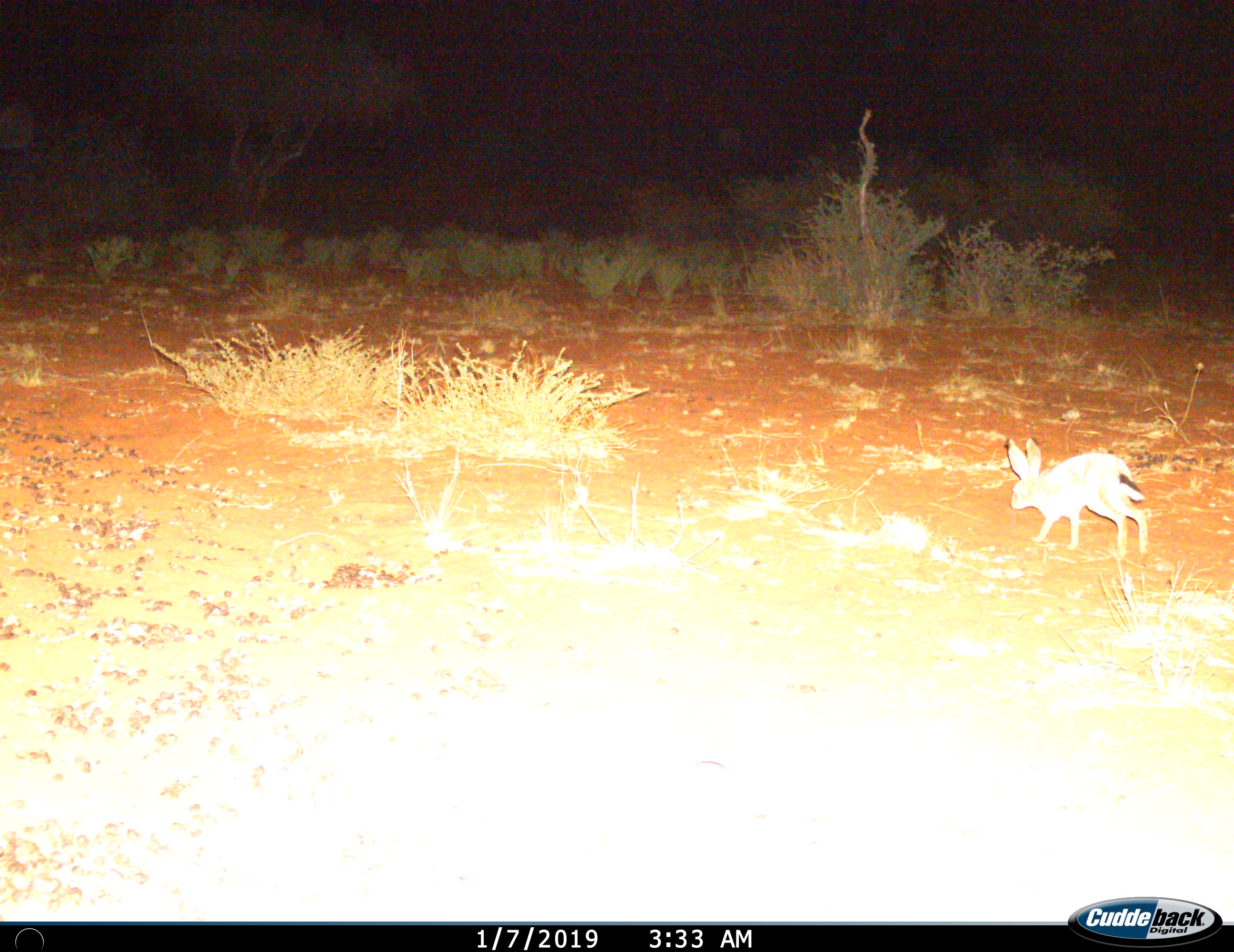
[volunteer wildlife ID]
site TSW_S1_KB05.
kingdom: Animalia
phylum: Chordata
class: Mammalia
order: Lagomorpha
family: Leporidae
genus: Lepus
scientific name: Lepus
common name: hare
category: hareunknown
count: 1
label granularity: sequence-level